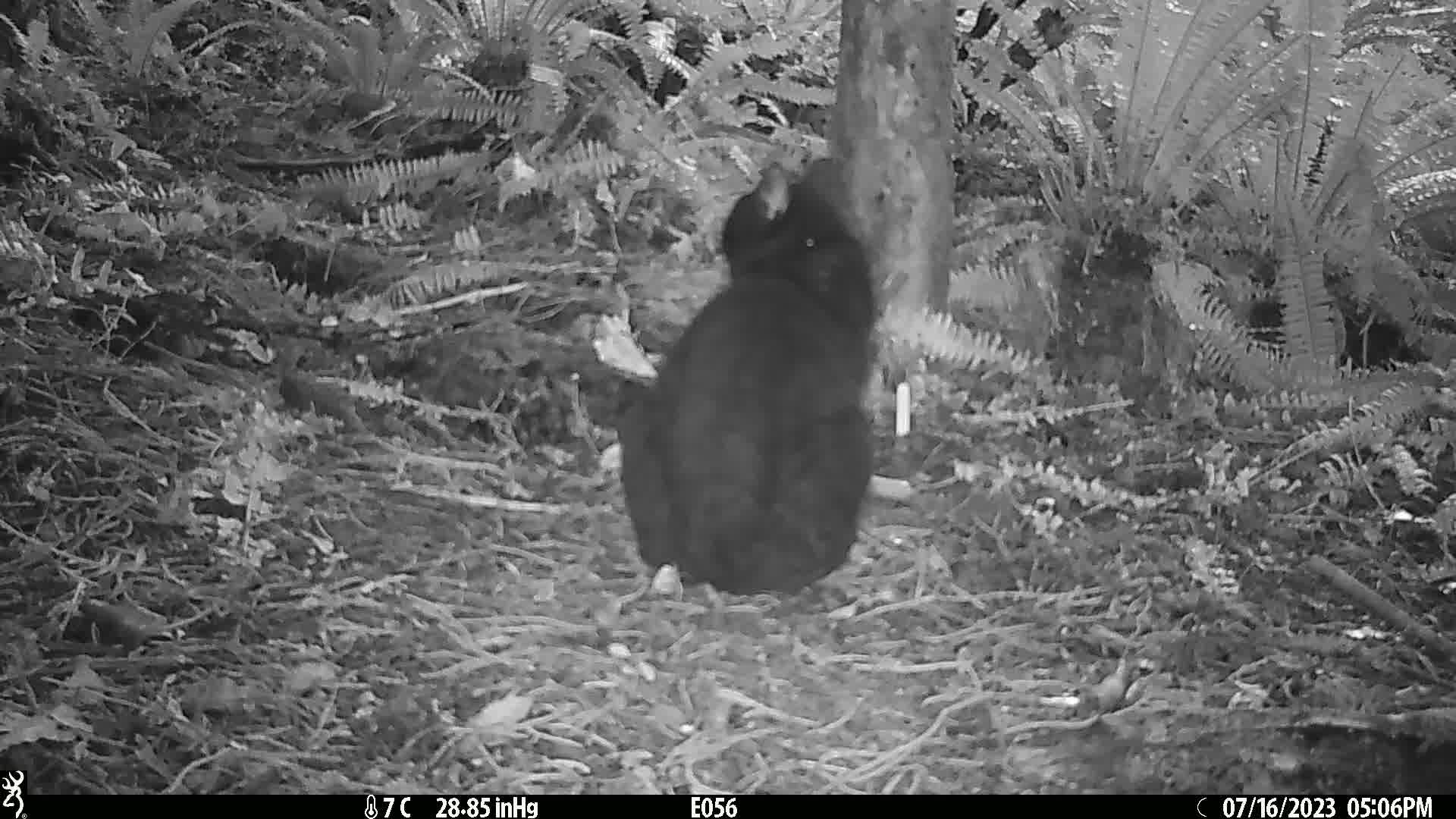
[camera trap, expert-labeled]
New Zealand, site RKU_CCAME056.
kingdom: Animalia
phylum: Chordata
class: Mammalia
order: Carnivora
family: Felidae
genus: Felis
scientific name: Felis catus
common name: domestic cat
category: cat